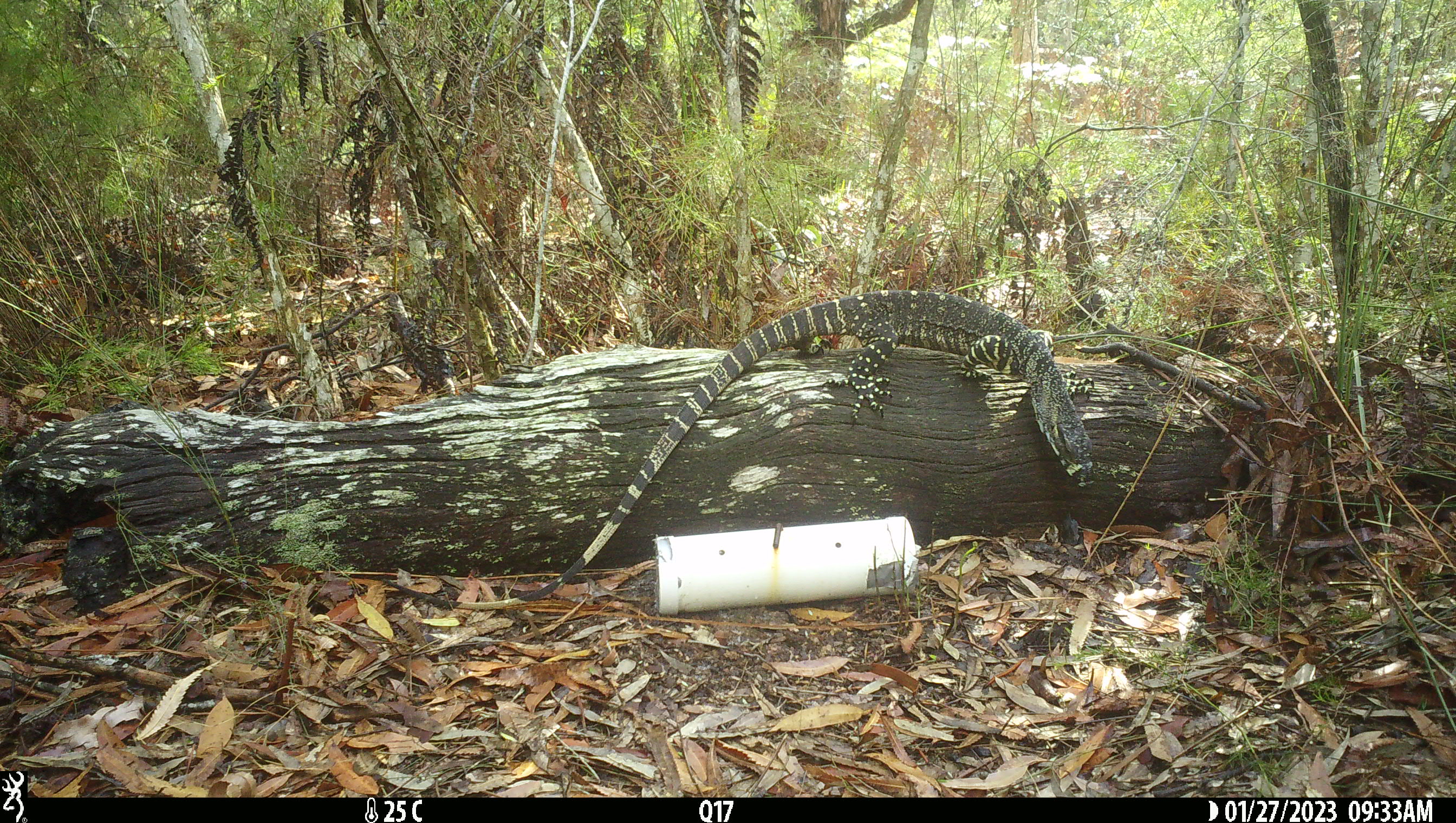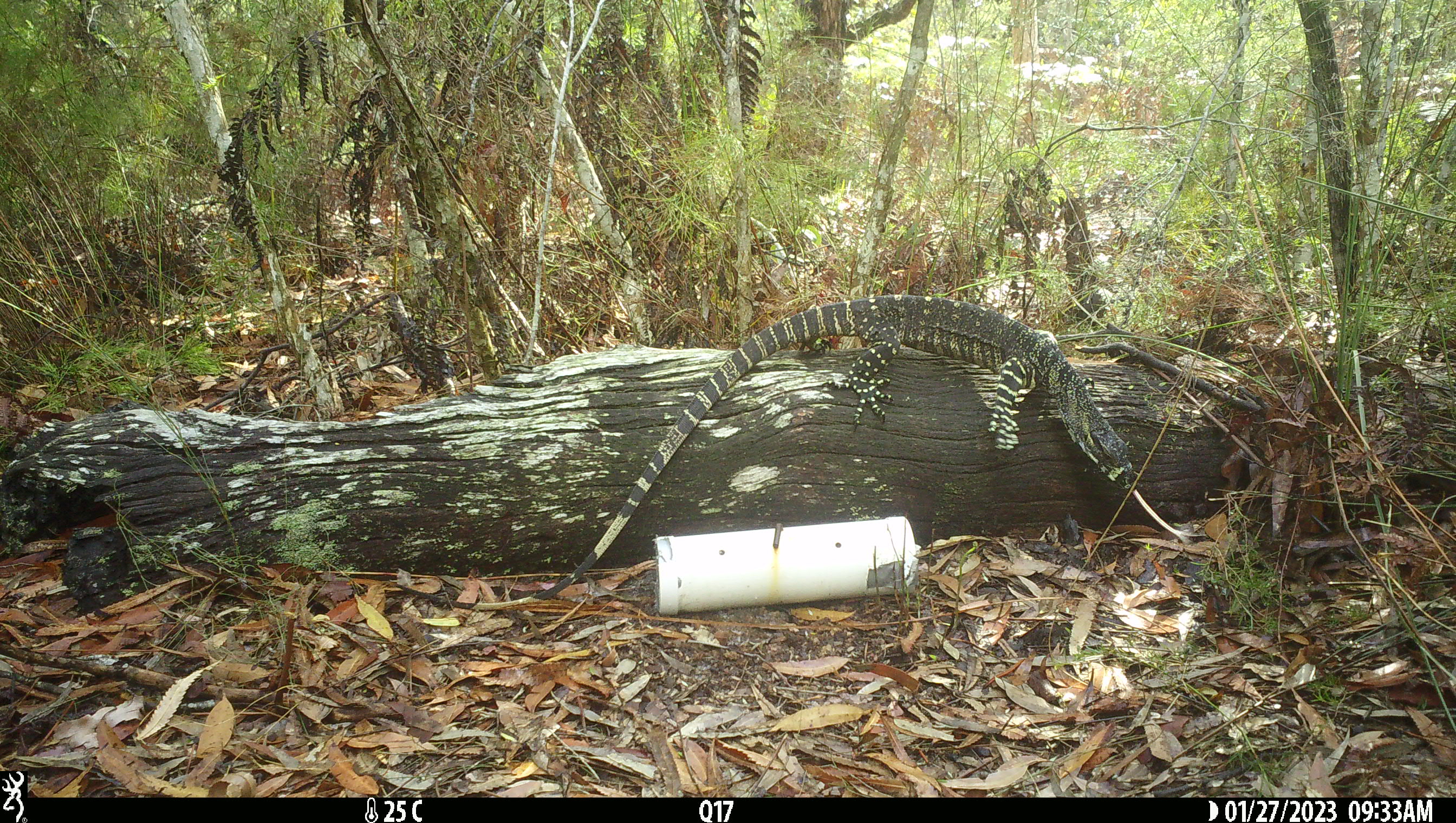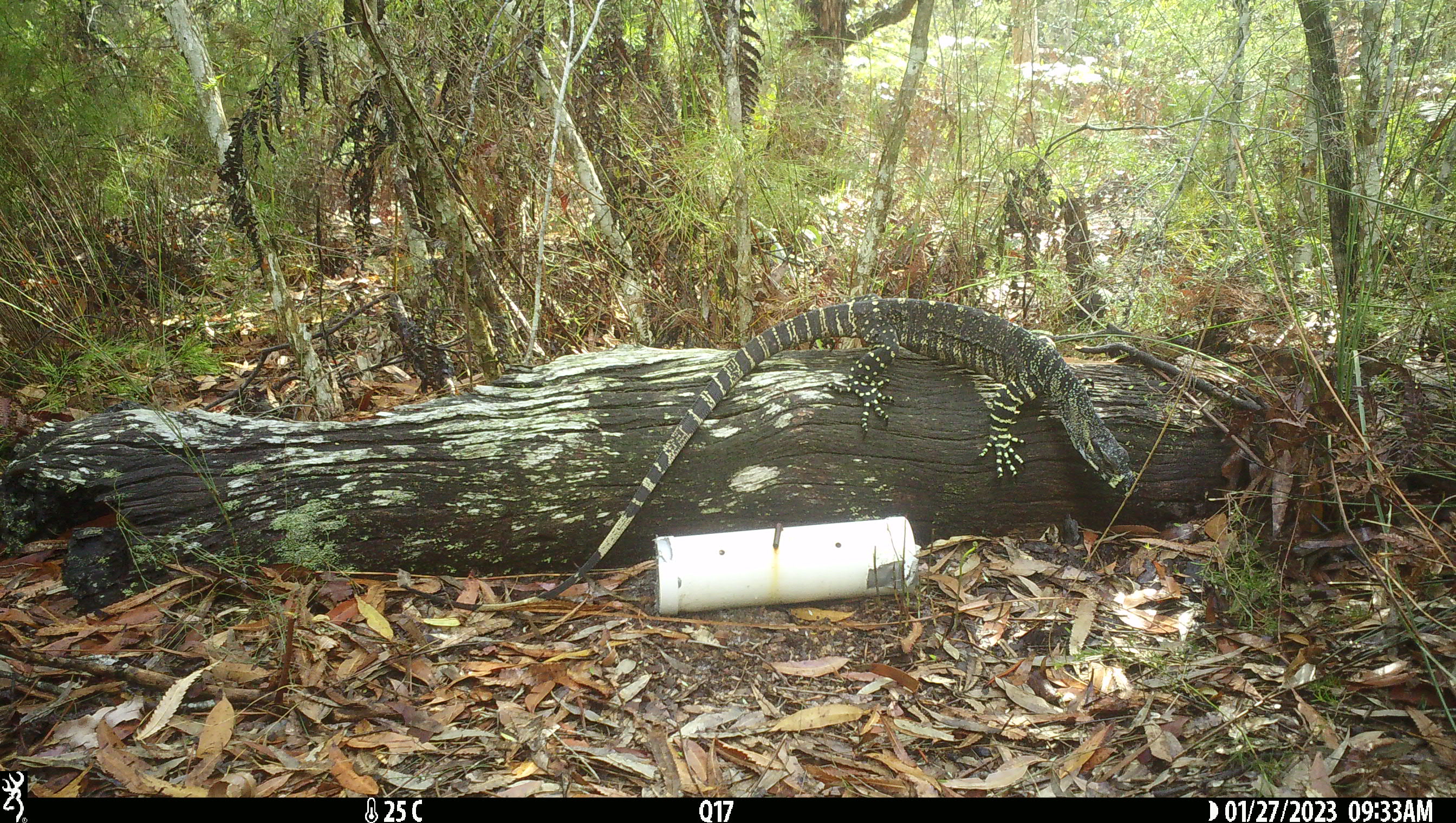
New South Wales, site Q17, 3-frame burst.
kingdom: Animalia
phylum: Chordata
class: Reptilia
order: Squamata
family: Varanidae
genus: Varanus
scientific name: Varanus varius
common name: lace monitor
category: goanna